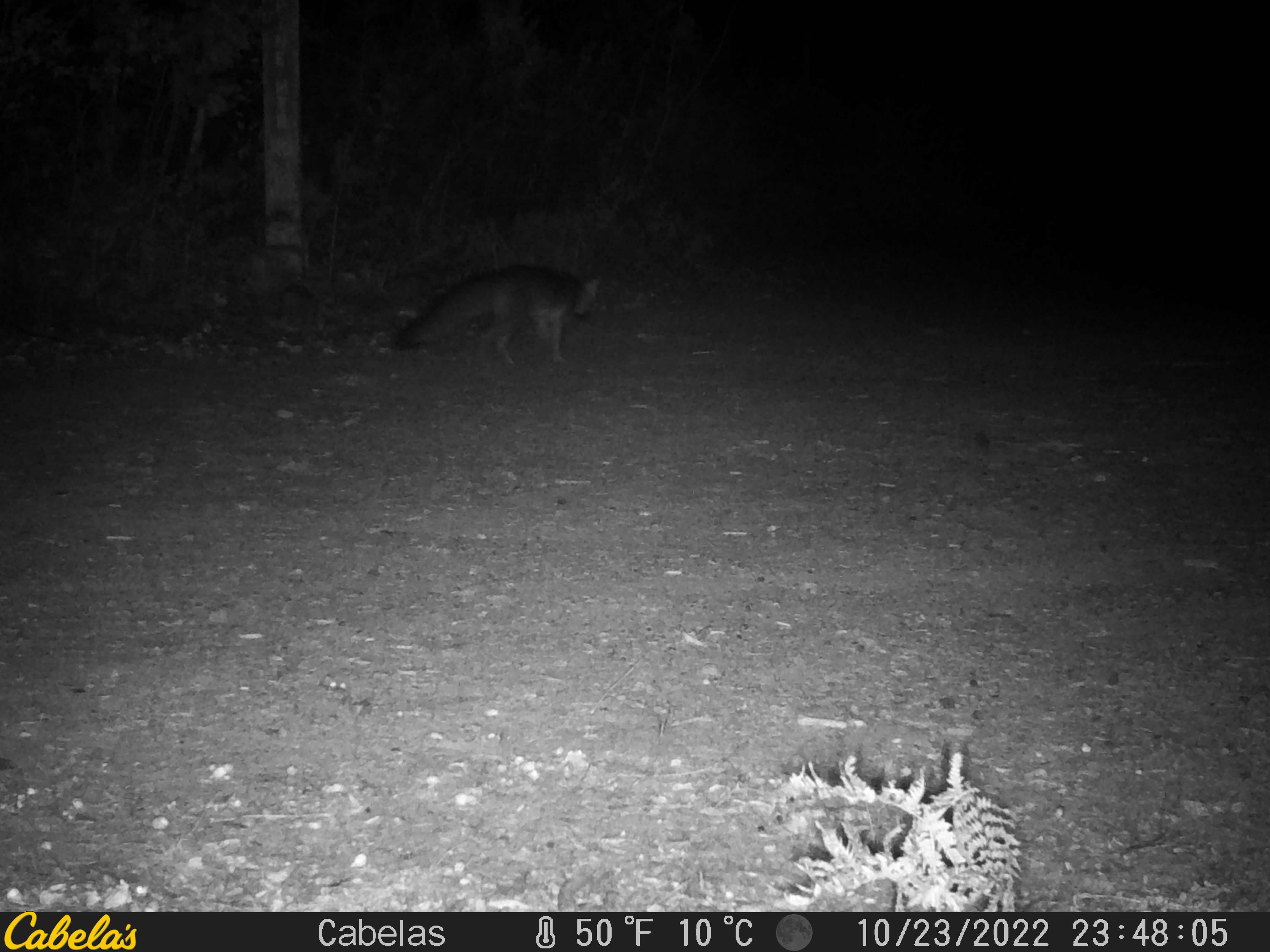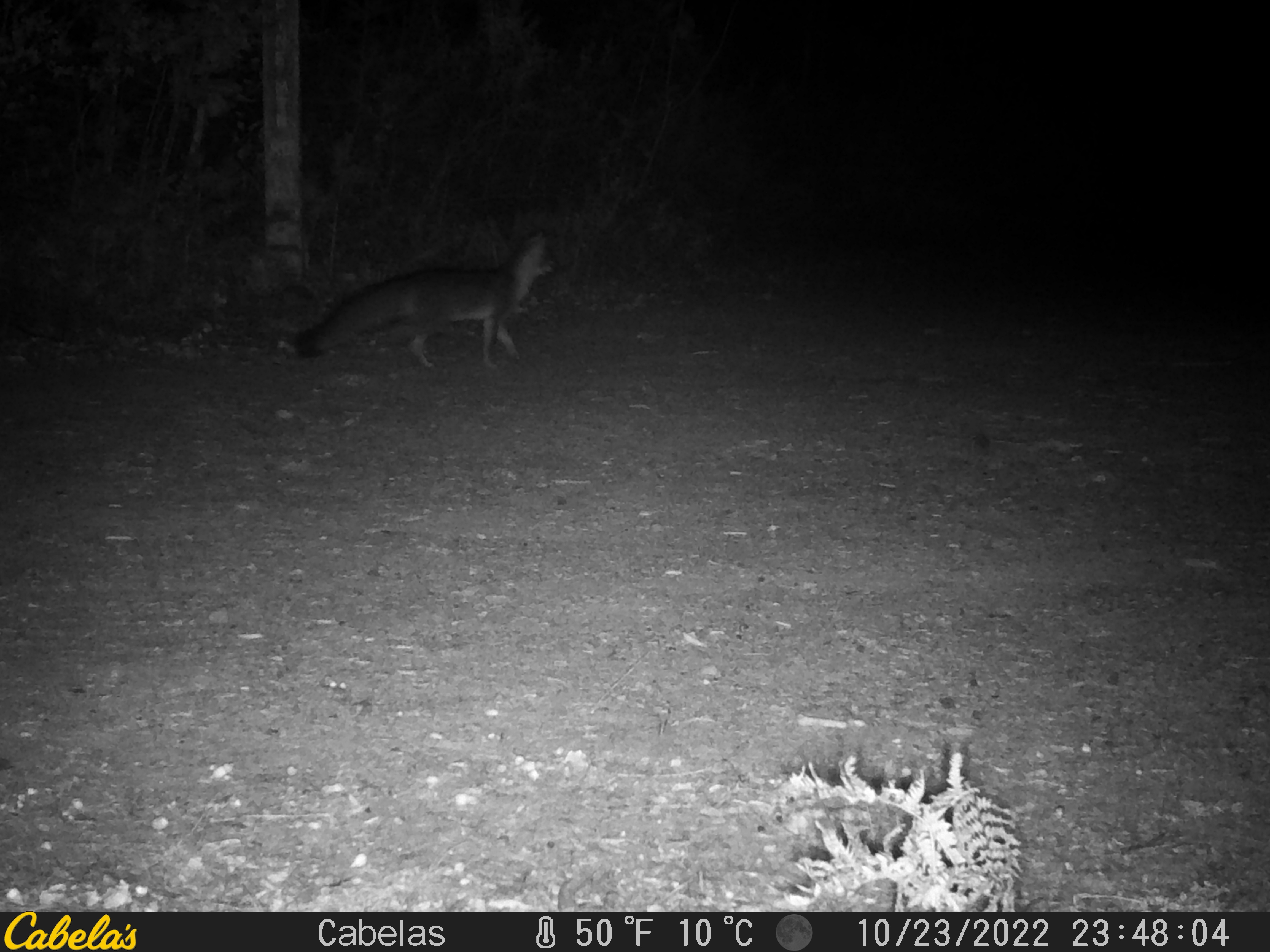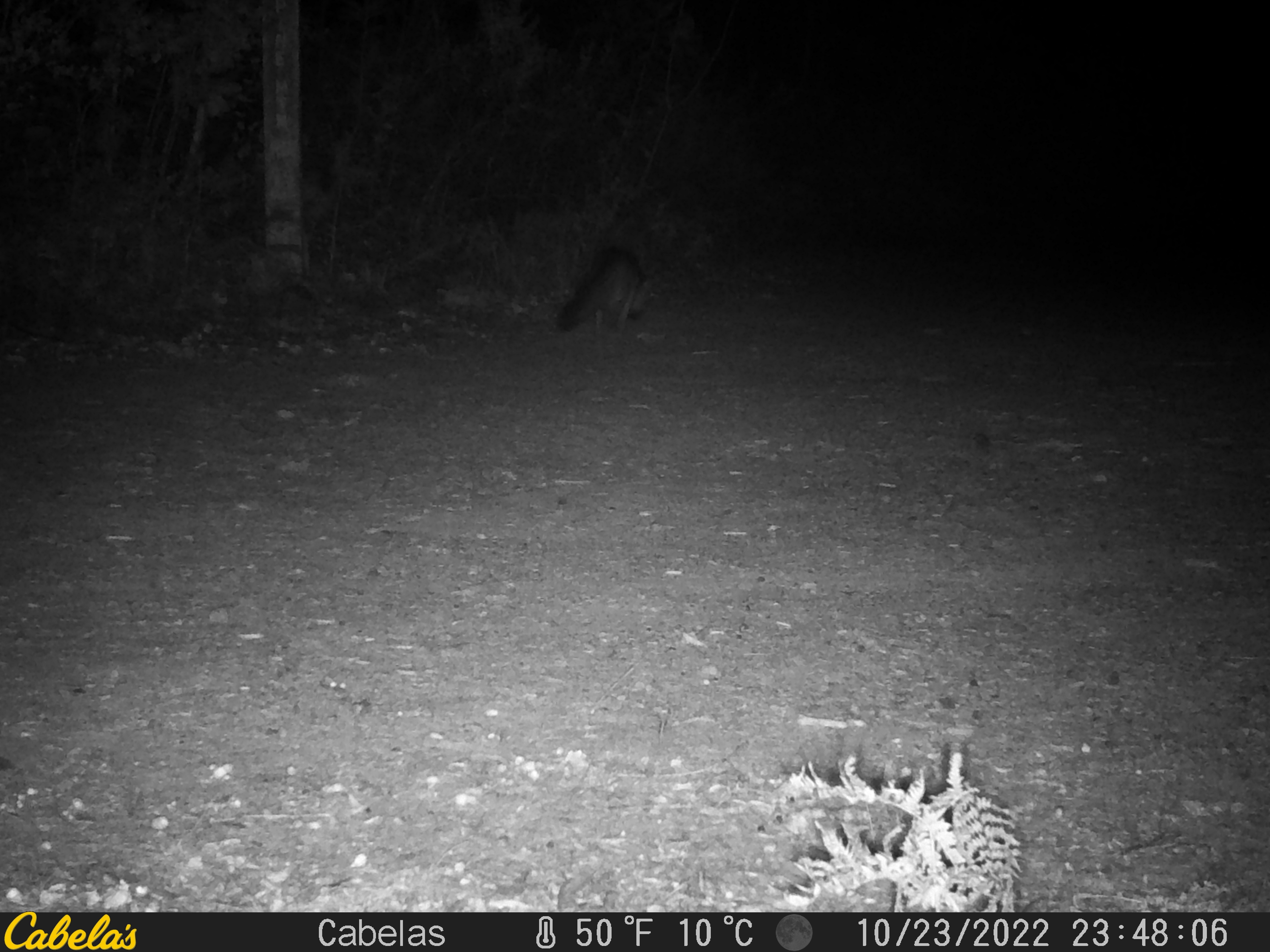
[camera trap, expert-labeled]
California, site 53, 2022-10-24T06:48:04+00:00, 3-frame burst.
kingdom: Animalia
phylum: Chordata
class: Mammalia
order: Carnivora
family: Canidae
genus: Urocyon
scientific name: Urocyon cinereoargenteus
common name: gray fox